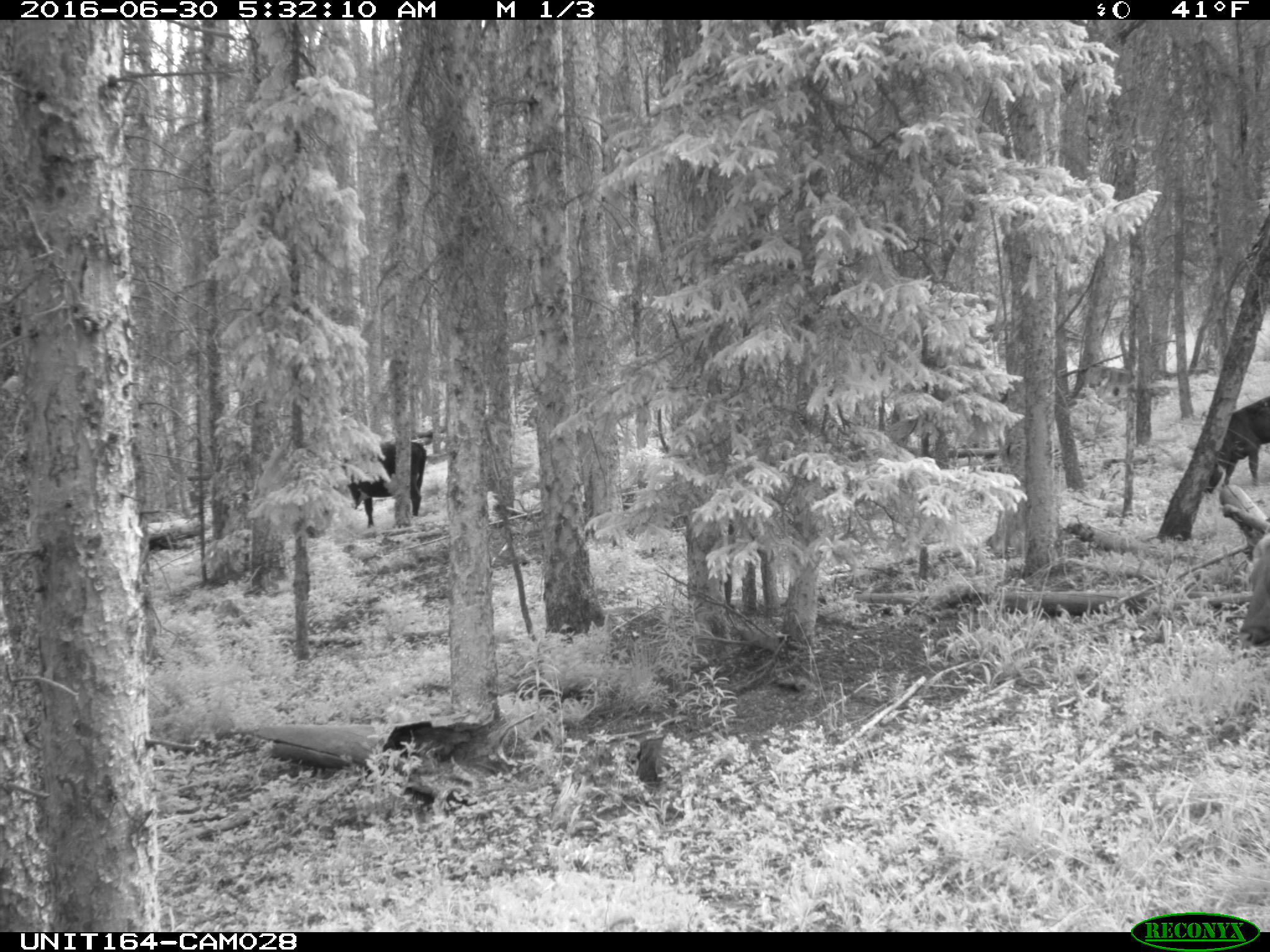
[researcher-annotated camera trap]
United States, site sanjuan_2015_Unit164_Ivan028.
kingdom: Animalia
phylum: Chordata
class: Mammalia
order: Artiodactyla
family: Bovidae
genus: Bos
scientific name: Bos taurus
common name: domestic cow